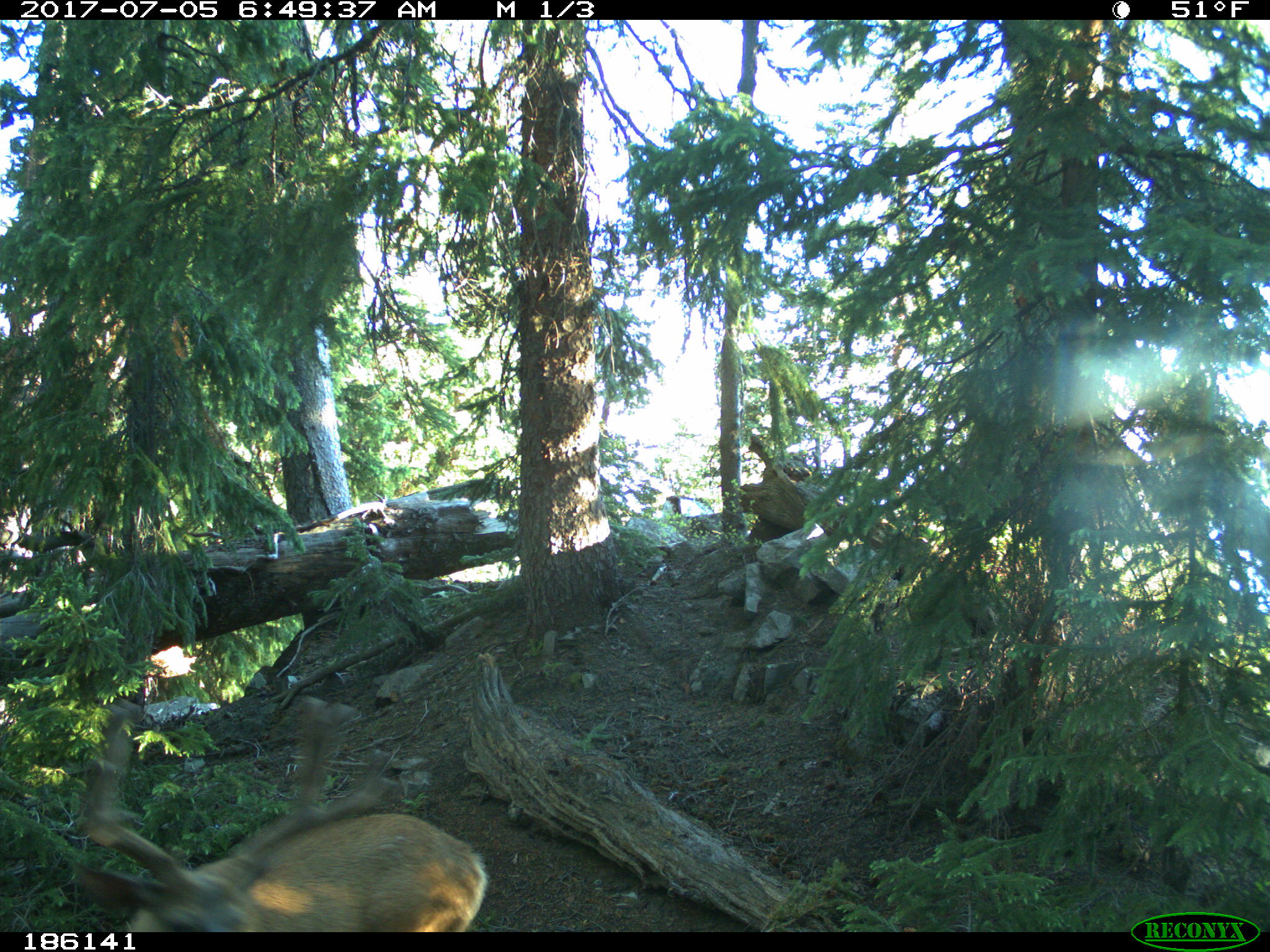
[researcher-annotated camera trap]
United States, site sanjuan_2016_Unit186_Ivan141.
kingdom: Animalia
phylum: Chordata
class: Mammalia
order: Artiodactyla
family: Cervidae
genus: Odocoileus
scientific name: Odocoileus hemionus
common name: mule deer